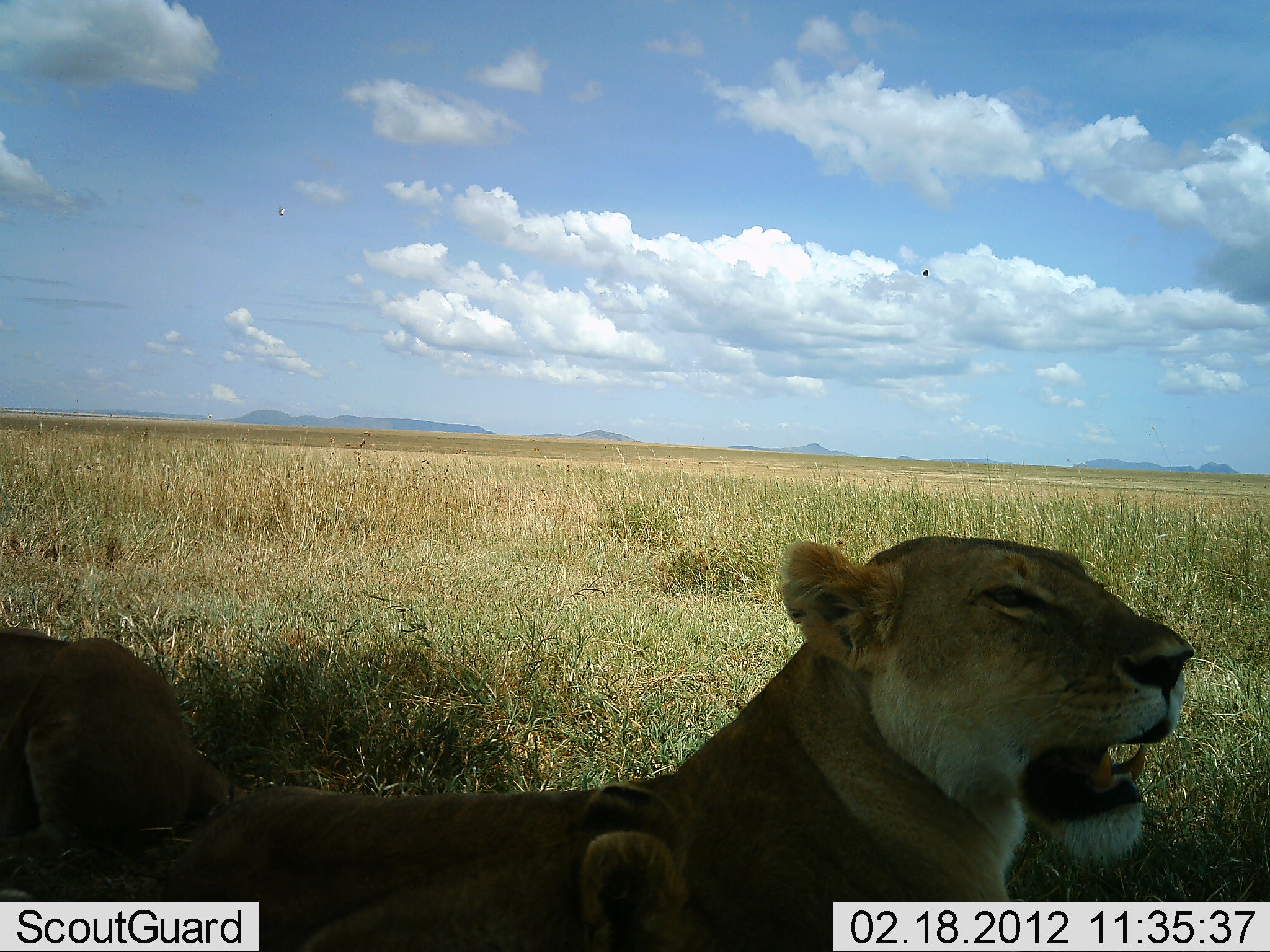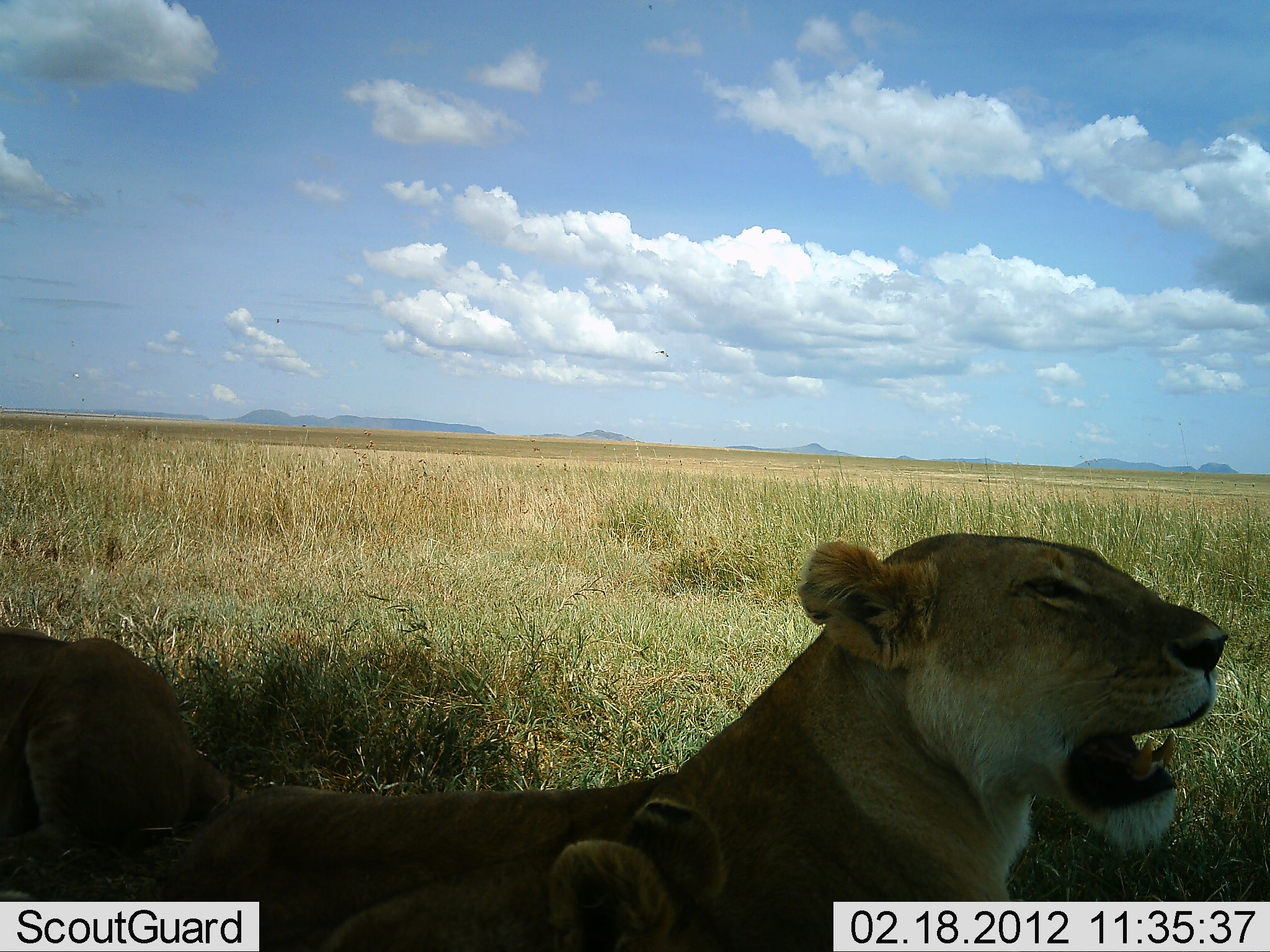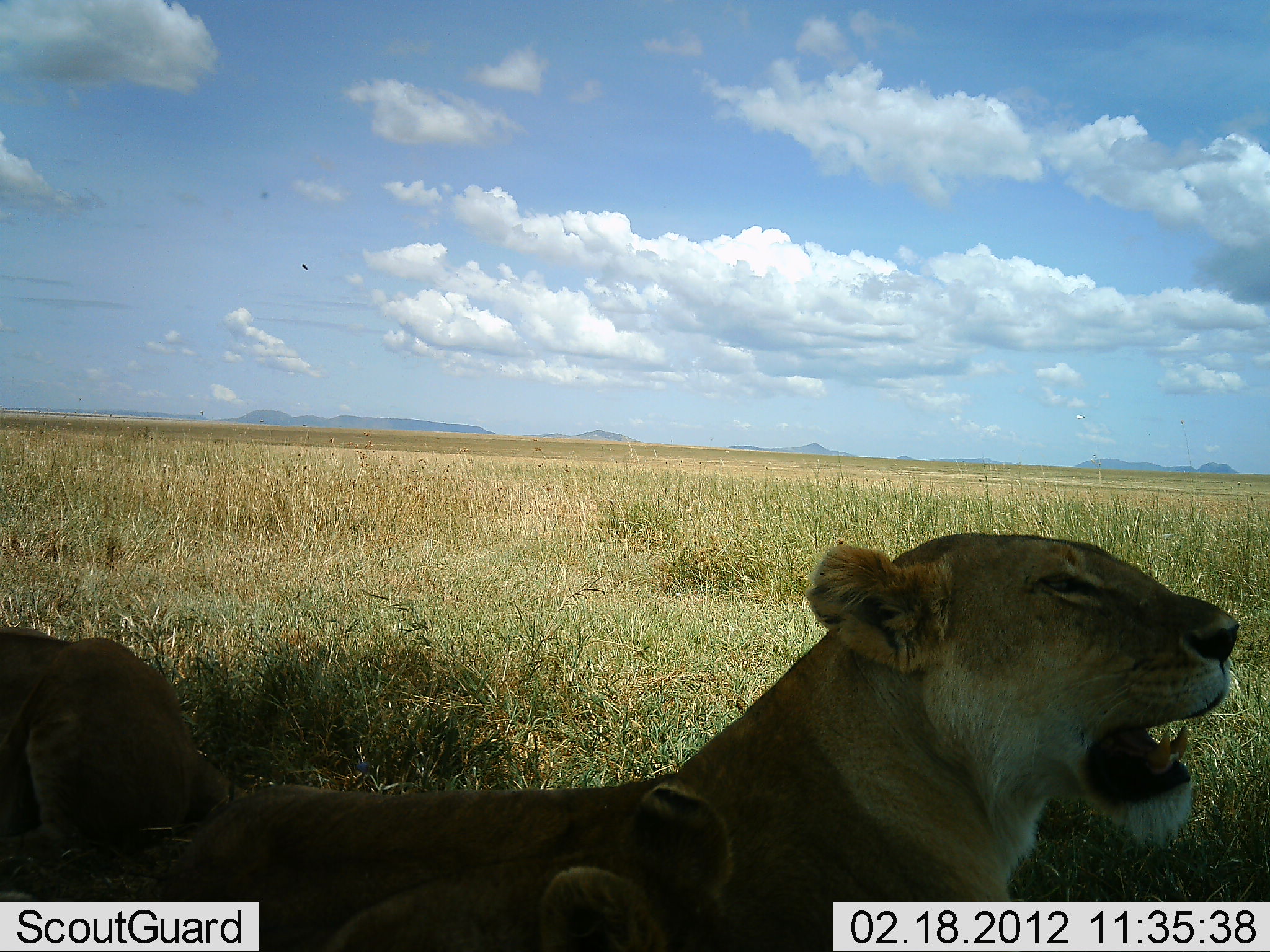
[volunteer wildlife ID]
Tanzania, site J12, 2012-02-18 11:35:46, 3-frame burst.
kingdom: Animalia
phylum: Chordata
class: Mammalia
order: Carnivora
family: Felidae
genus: Panthera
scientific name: Panthera leo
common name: lion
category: lionfemale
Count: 2.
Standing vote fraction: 0%.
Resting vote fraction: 89%.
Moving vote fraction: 0%.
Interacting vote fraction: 17%.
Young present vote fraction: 11%.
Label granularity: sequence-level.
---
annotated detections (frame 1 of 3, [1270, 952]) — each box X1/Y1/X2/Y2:
animal: 0/534/1193/952; 291/782/692/952; 0/626/251/867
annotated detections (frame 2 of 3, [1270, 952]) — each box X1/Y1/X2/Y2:
animal: 157/532/1228/952; 0/627/251/904; 317/799/730/952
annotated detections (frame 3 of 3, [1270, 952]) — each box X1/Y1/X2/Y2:
animal: 138/531/1242/952; 317/783/740/951; 1/625/252/902